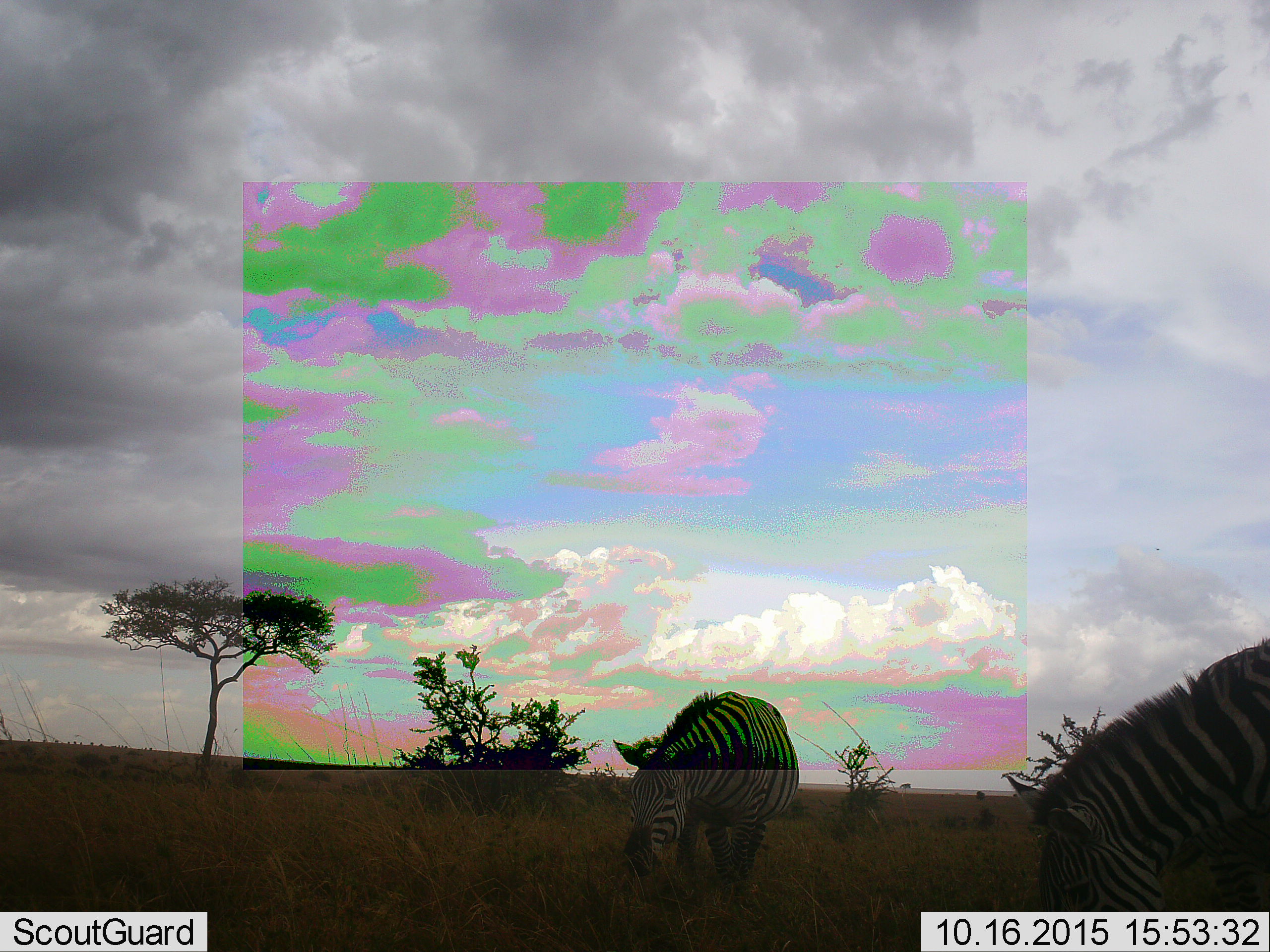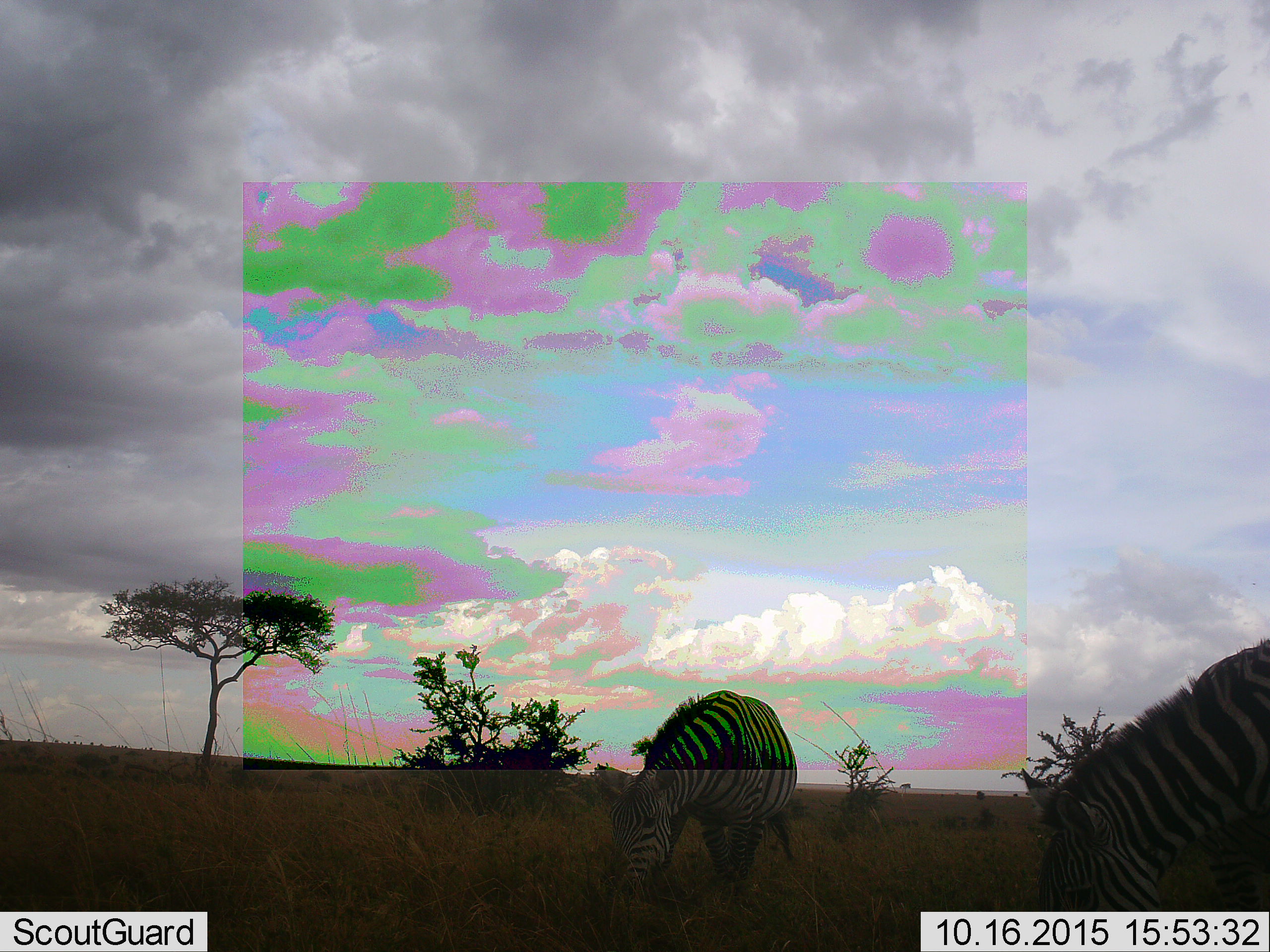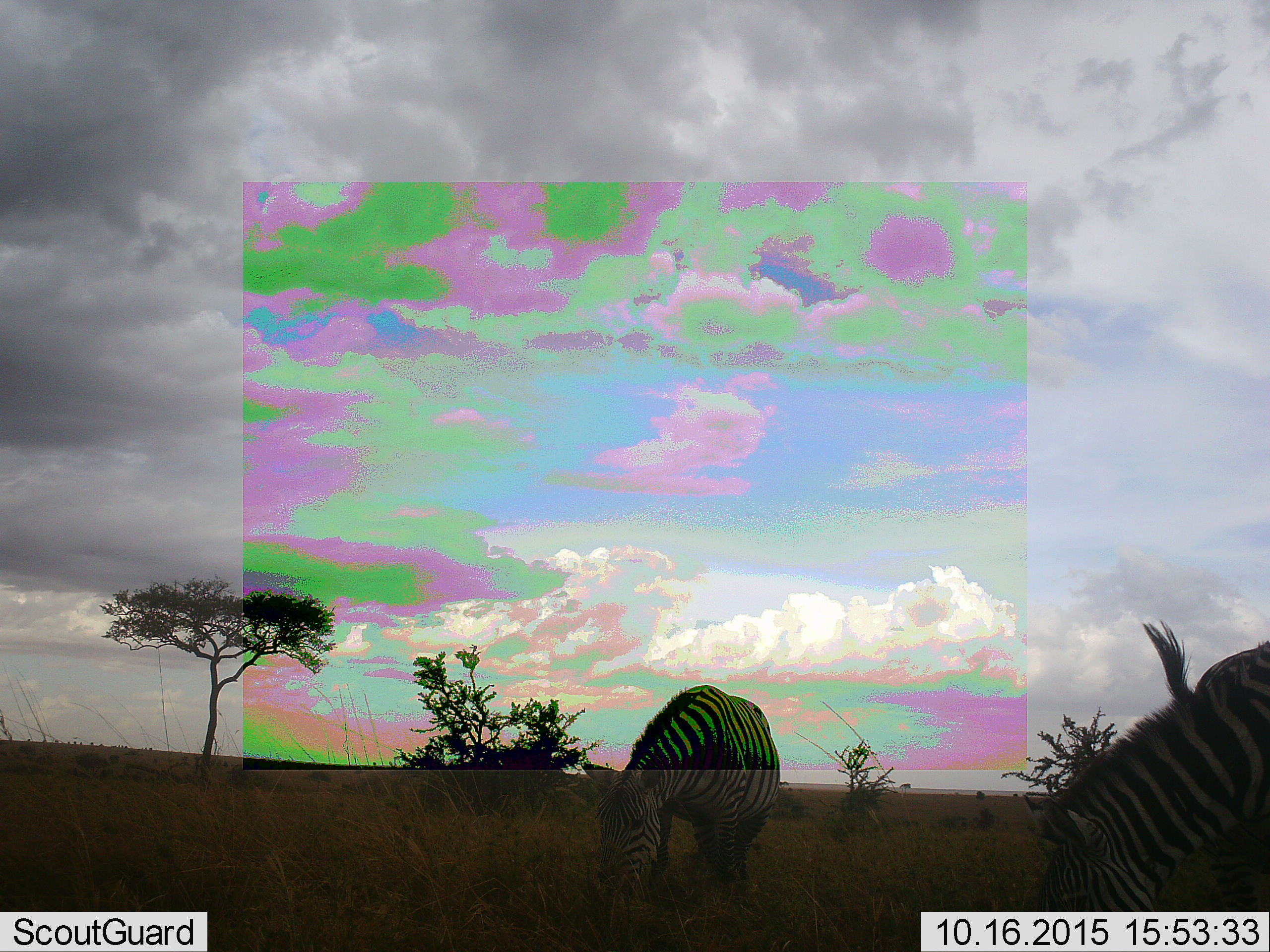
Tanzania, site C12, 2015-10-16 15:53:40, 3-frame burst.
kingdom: Animalia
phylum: Chordata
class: Mammalia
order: Perissodactyla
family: Equidae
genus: Equus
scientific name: Equus quagga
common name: plains zebra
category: zebra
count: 2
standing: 36%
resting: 0%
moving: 0%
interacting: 7%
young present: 0%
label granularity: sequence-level